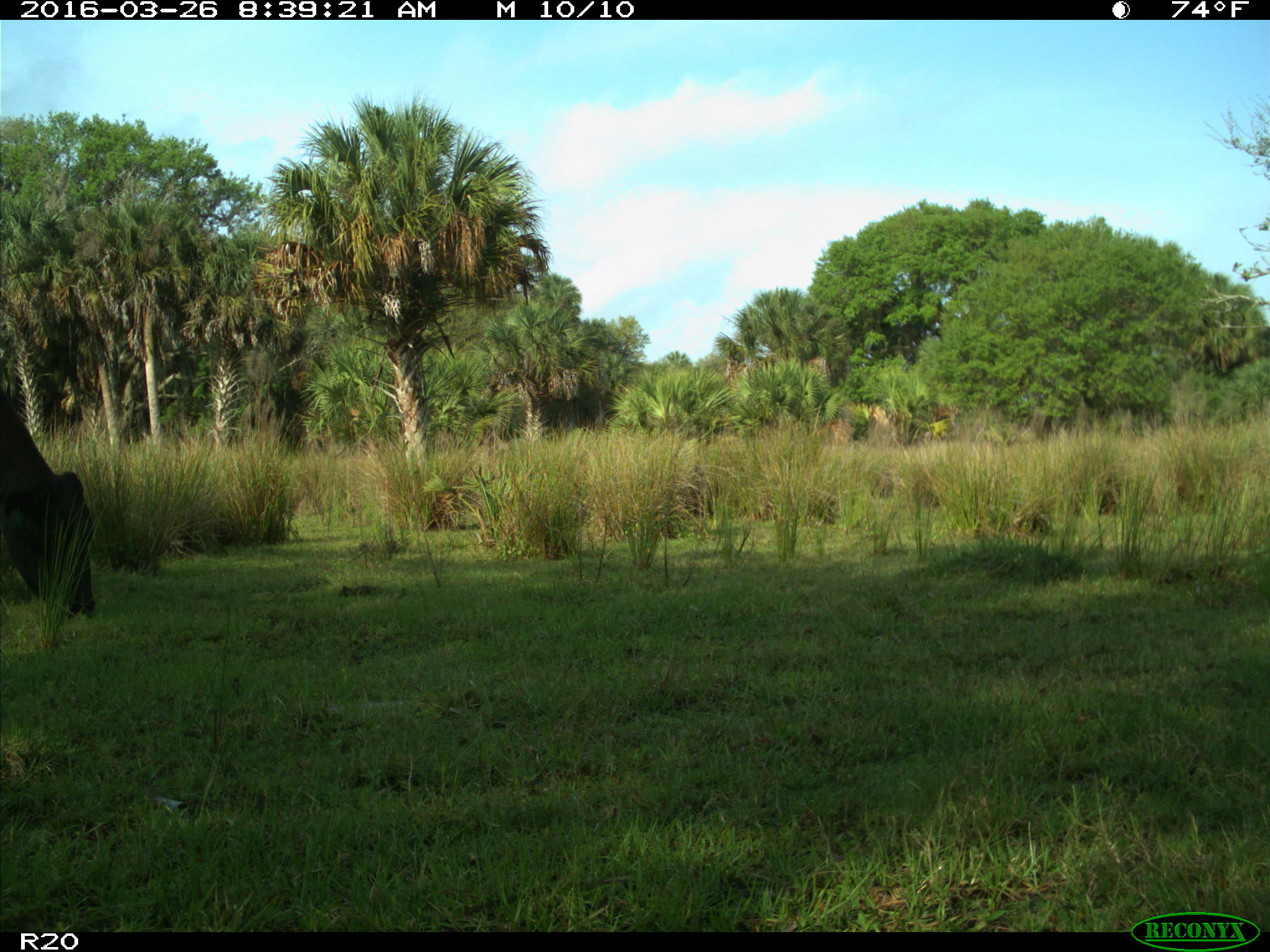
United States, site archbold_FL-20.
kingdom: Animalia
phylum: Chordata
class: Mammalia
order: Artiodactyla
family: Bovidae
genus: Bos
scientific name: Bos taurus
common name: domestic cow